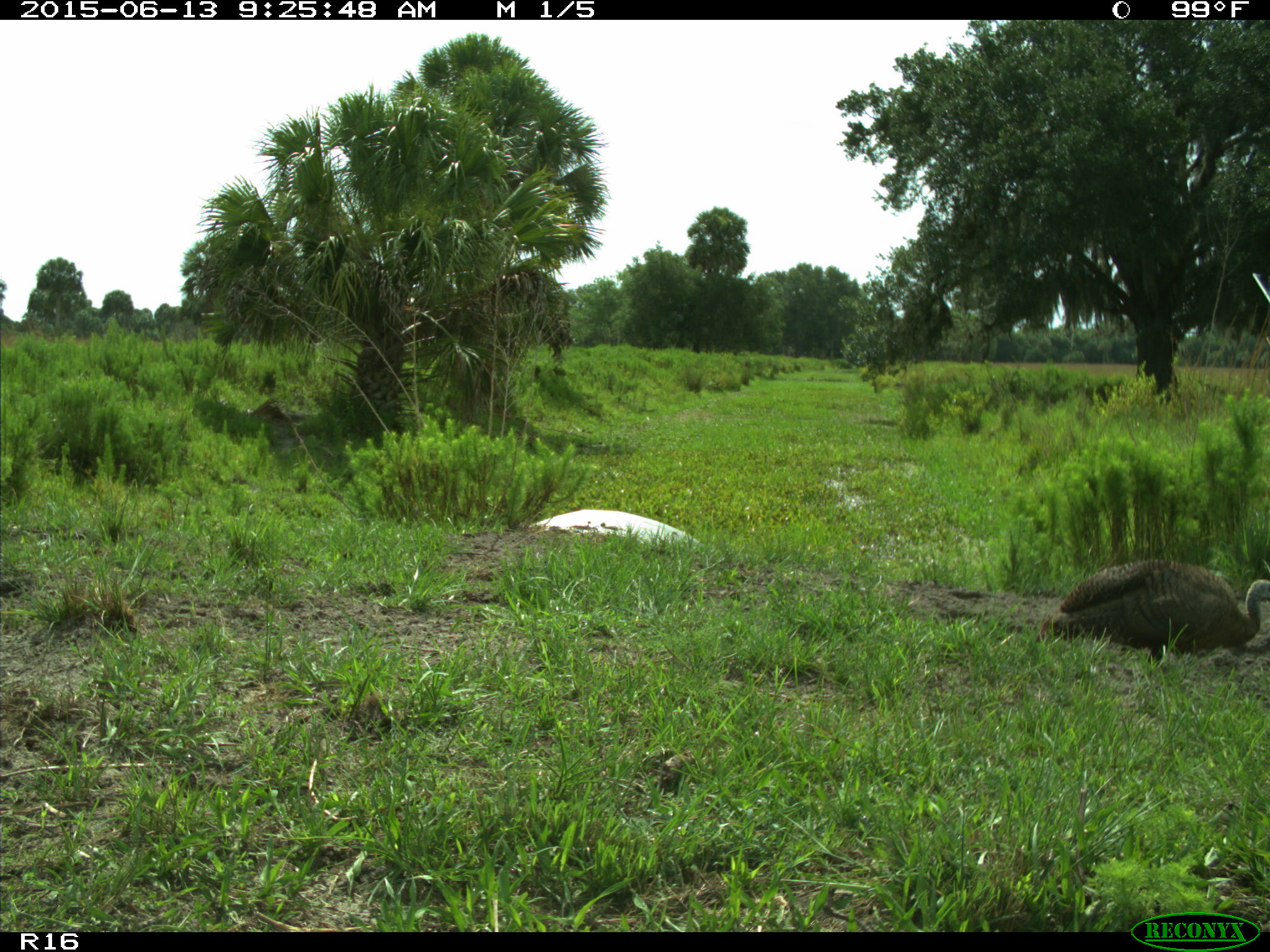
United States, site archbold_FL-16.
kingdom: Animalia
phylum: Chordata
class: Aves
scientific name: Aves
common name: birds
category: unidentified bird